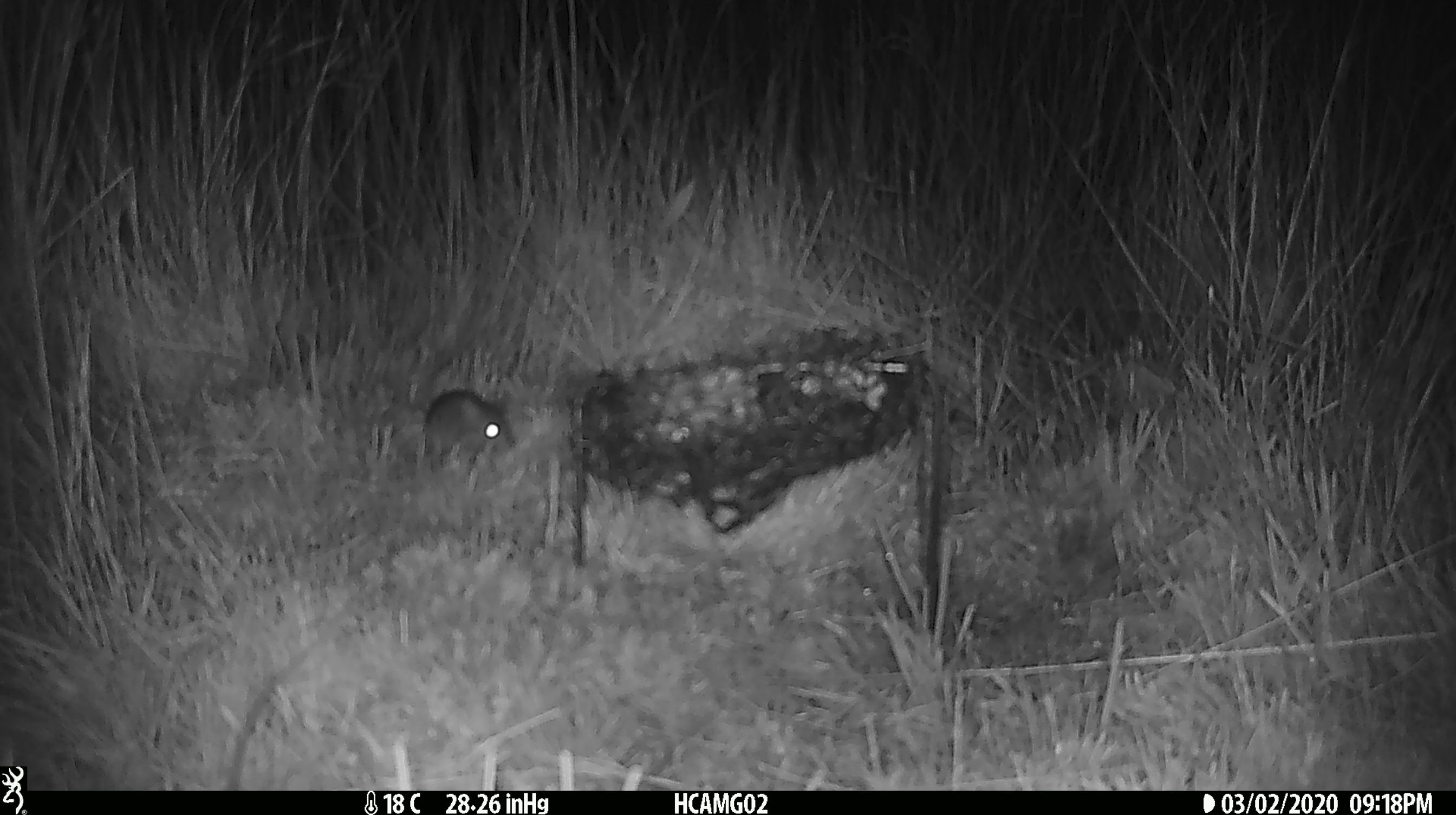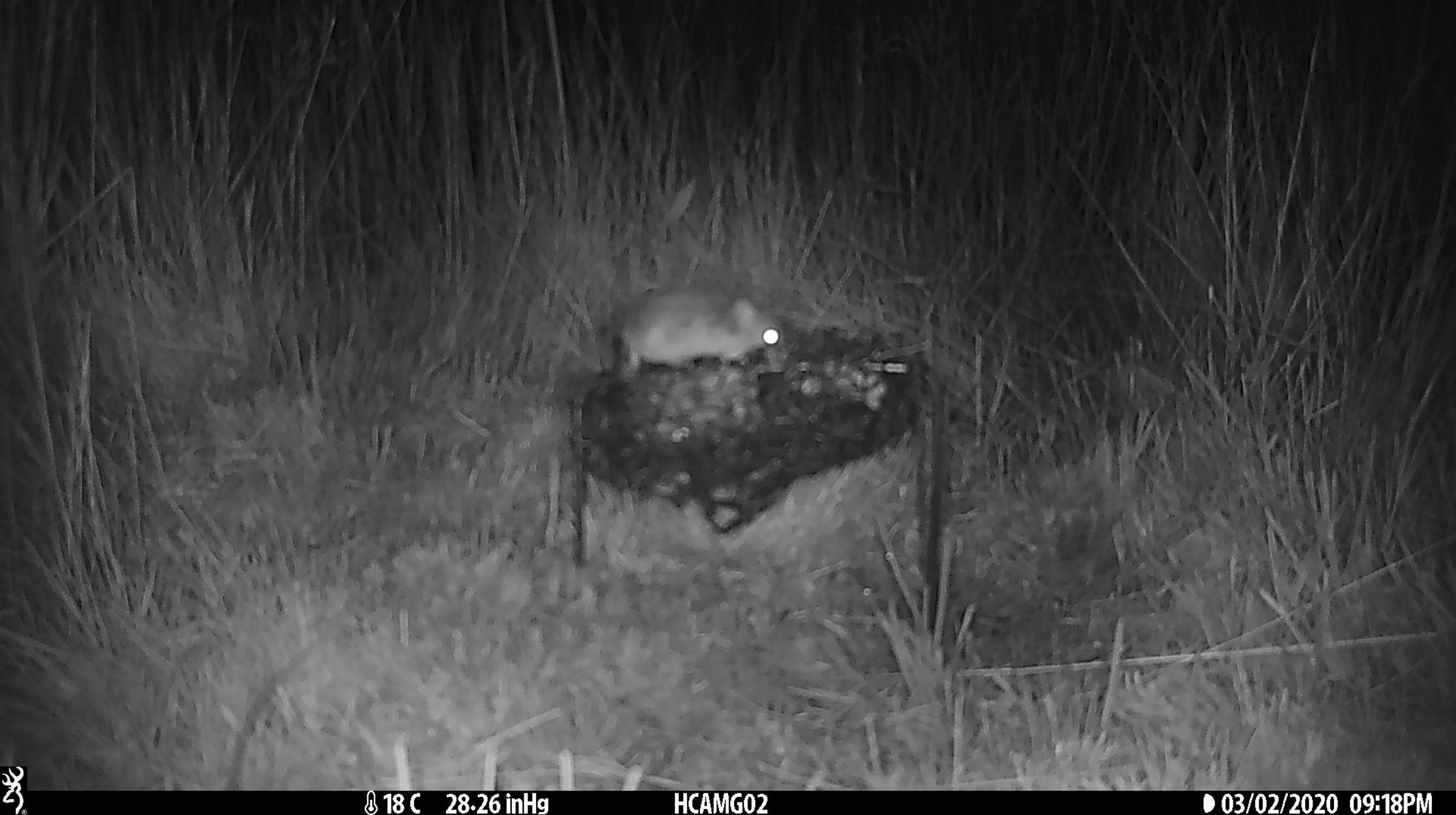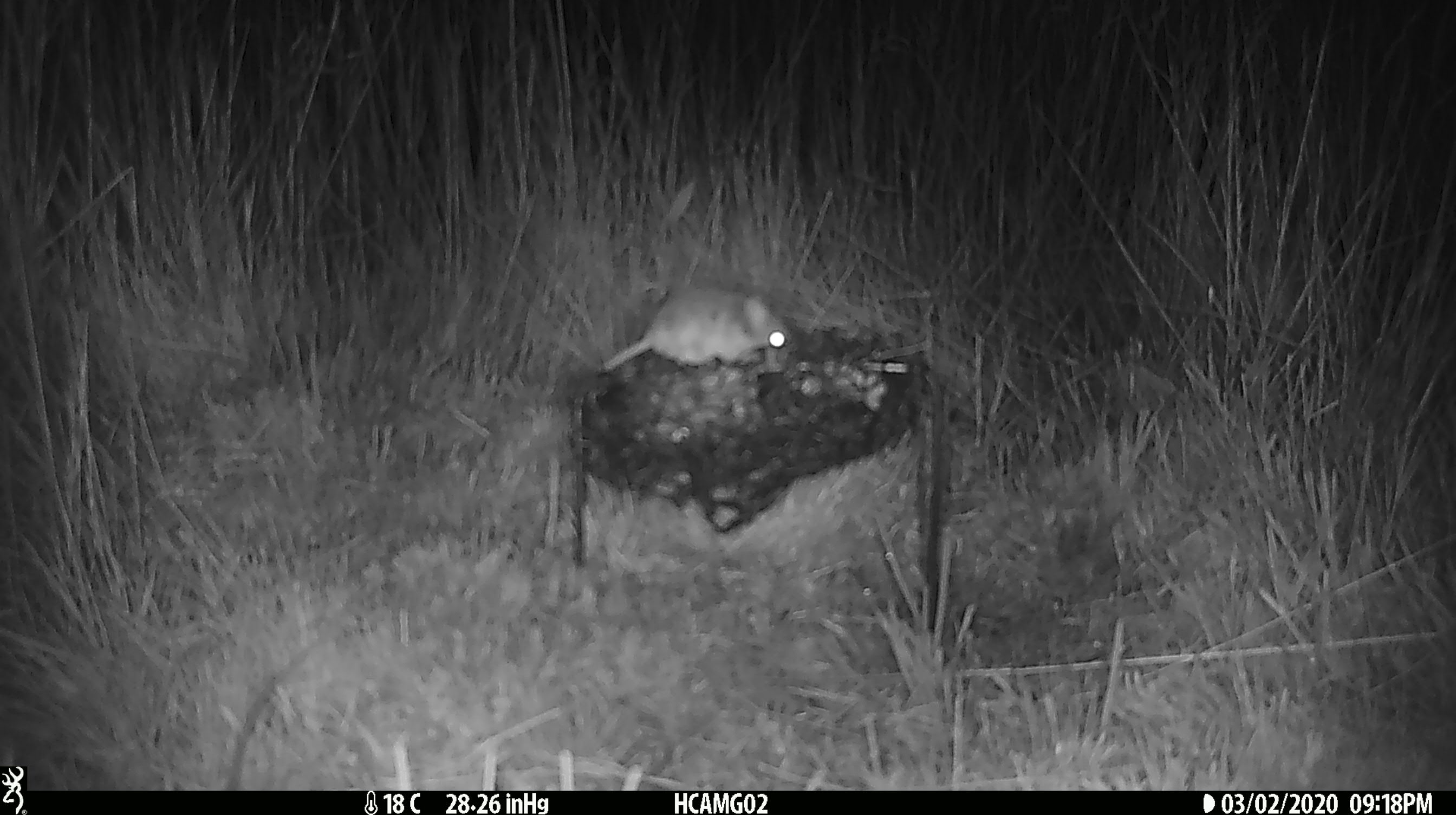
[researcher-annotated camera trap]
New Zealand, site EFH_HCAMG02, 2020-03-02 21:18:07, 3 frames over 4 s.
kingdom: Animalia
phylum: Chordata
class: Mammalia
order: Rodentia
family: Muridae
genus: Mus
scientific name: Mus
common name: mouse